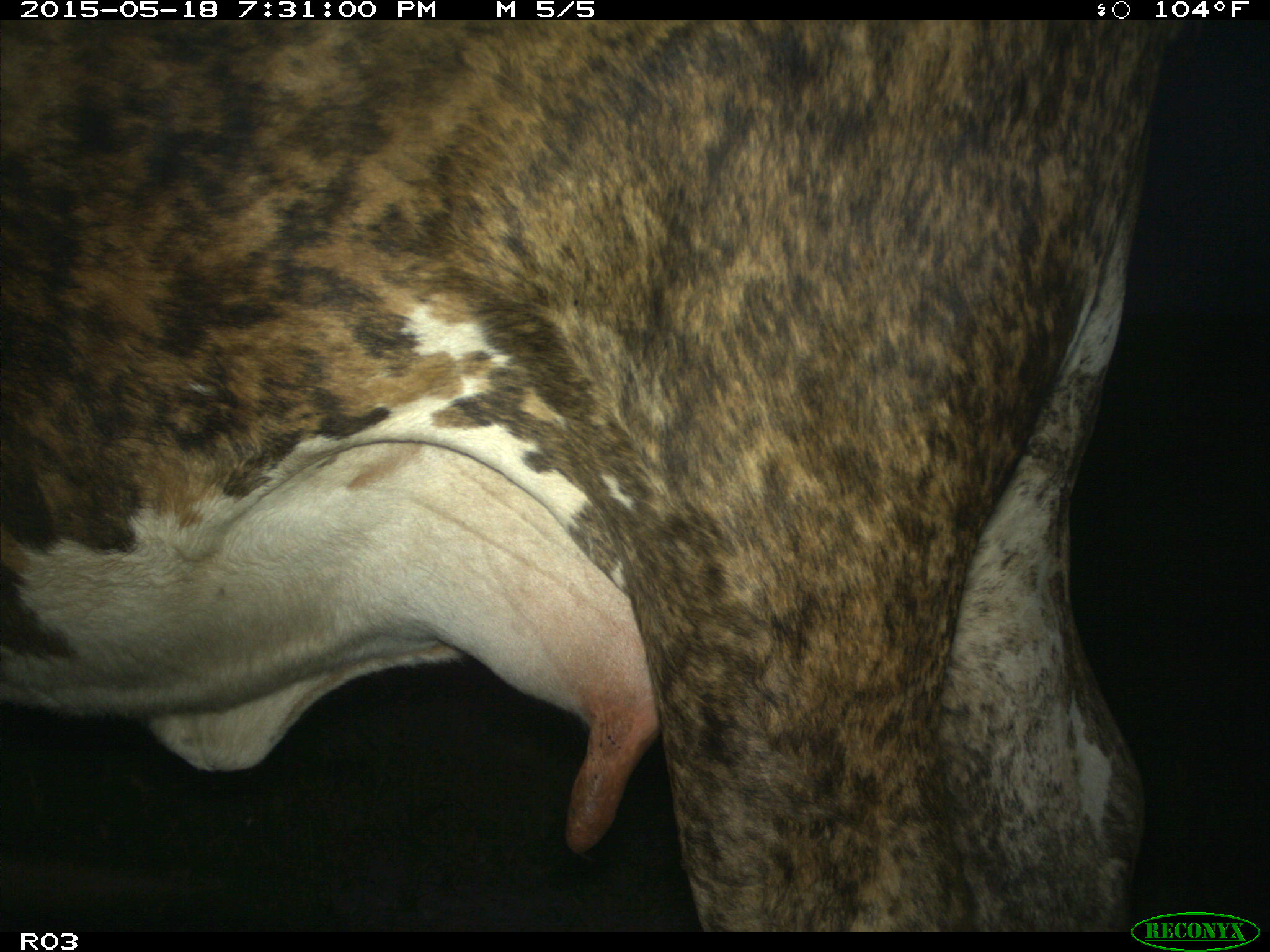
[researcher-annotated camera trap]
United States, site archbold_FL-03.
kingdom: Animalia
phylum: Chordata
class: Mammalia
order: Artiodactyla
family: Bovidae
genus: Bos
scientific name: Bos taurus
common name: domestic cow